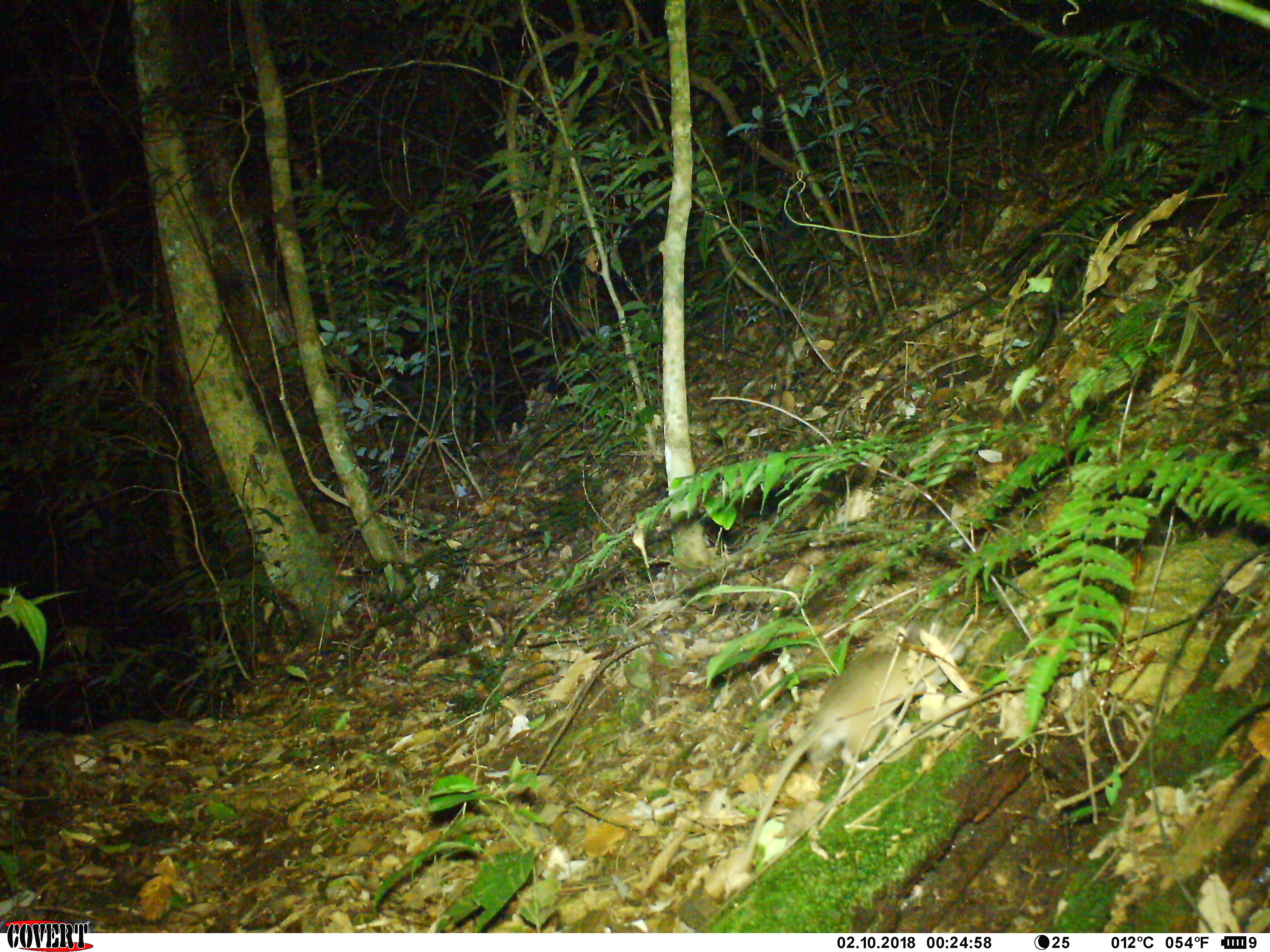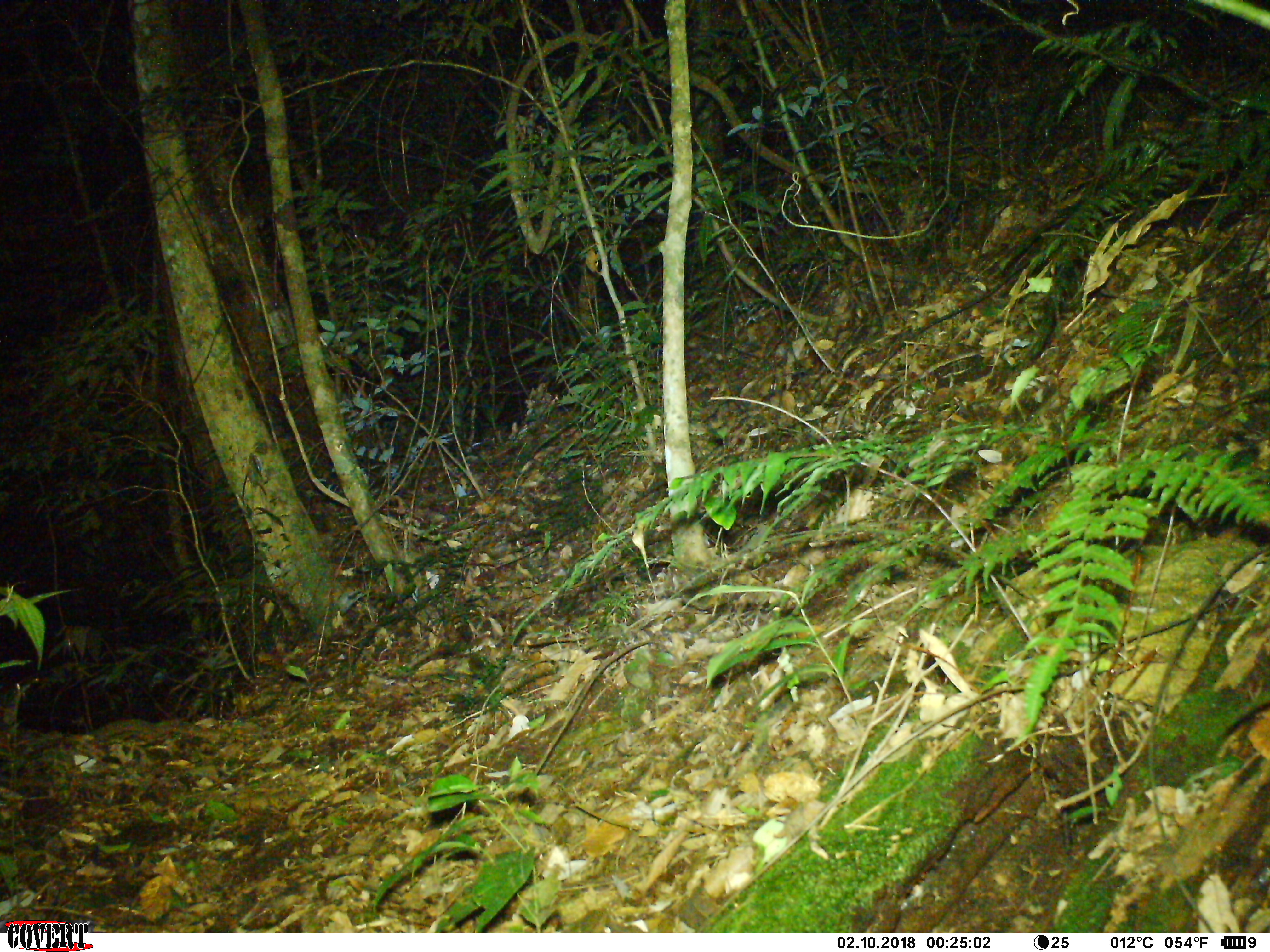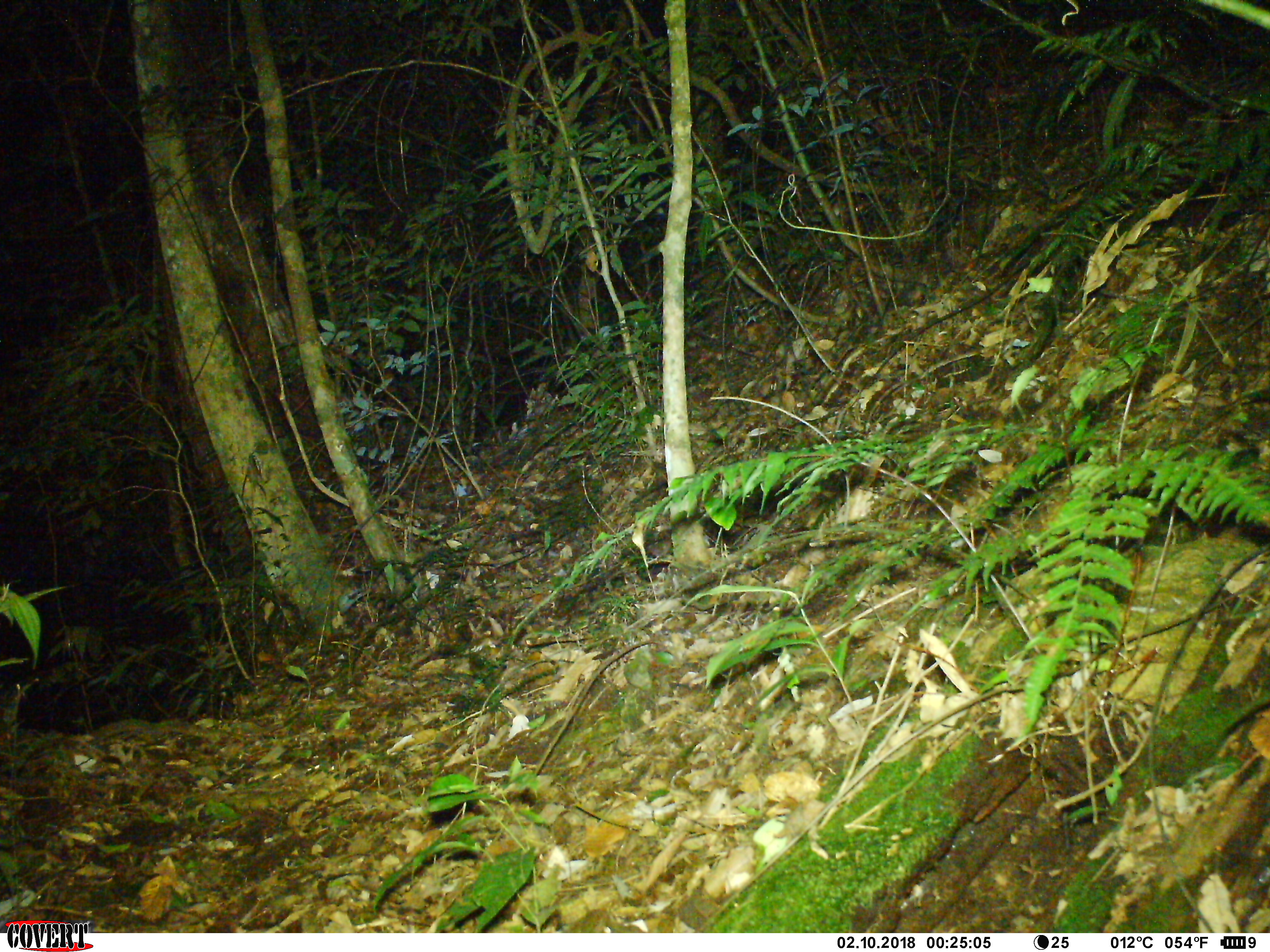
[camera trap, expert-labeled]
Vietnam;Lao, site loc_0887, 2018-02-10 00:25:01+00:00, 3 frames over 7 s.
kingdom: Animalia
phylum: Chordata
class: Mammalia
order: Rodentia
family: Muridae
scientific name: Muridae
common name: old-world mice and rats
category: unidentified murid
Unidentified murid (old-world mice and rats) (Muridae). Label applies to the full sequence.